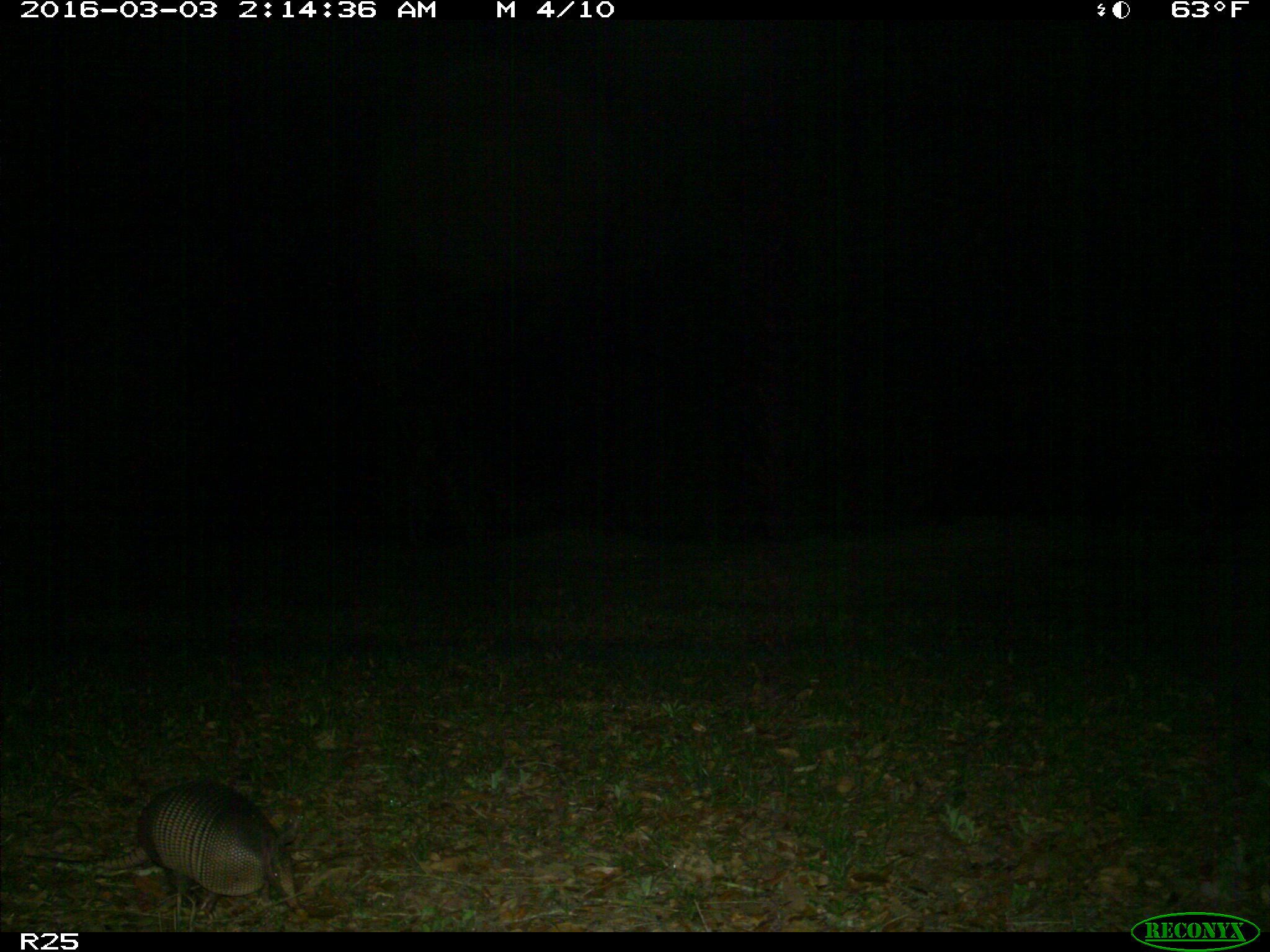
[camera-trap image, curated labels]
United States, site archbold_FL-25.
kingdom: Animalia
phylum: Chordata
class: Mammalia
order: Cingulata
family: Dasypodidae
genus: Dasypus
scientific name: Dasypus novemcinctus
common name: nine-banded armadillo